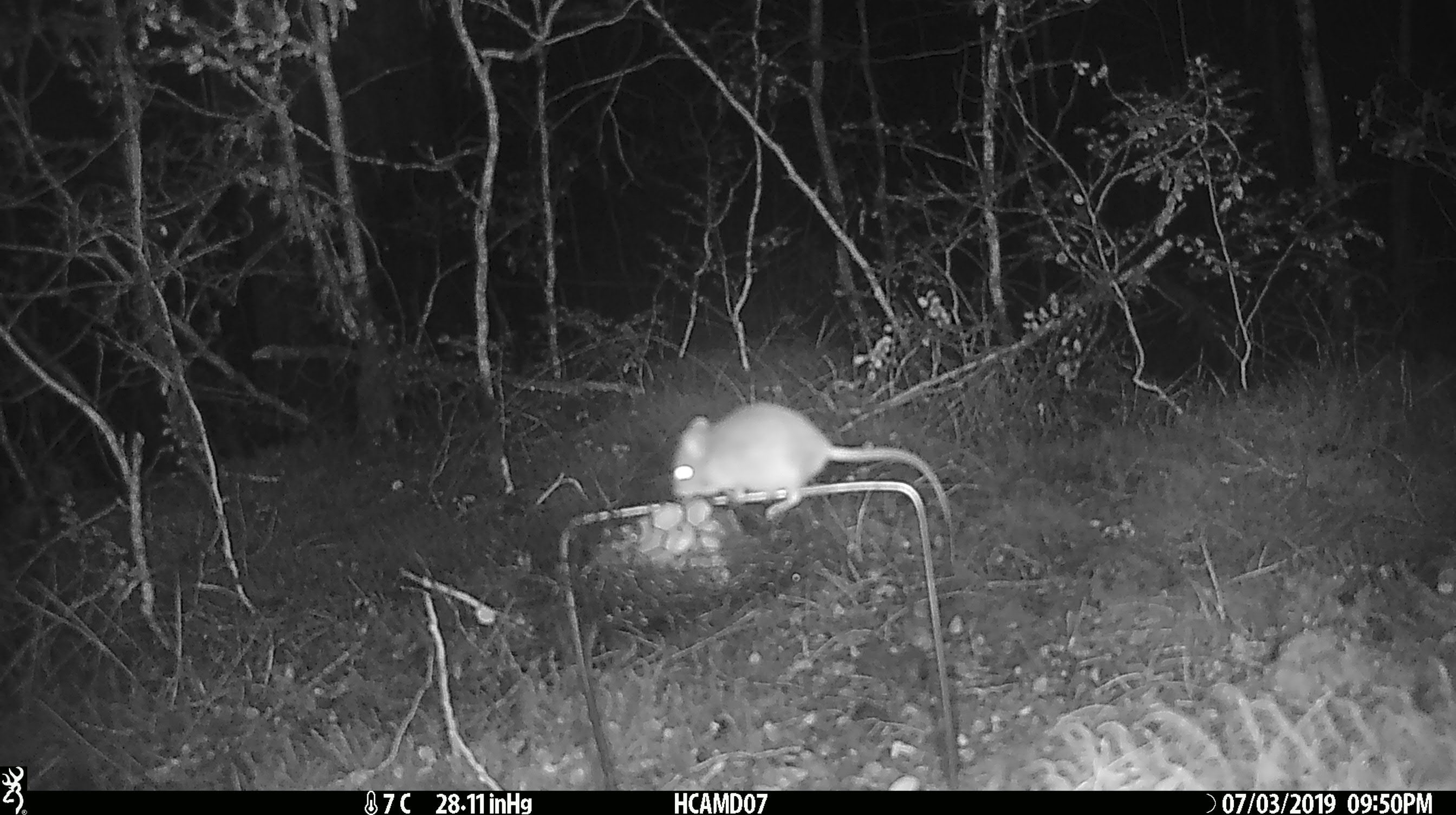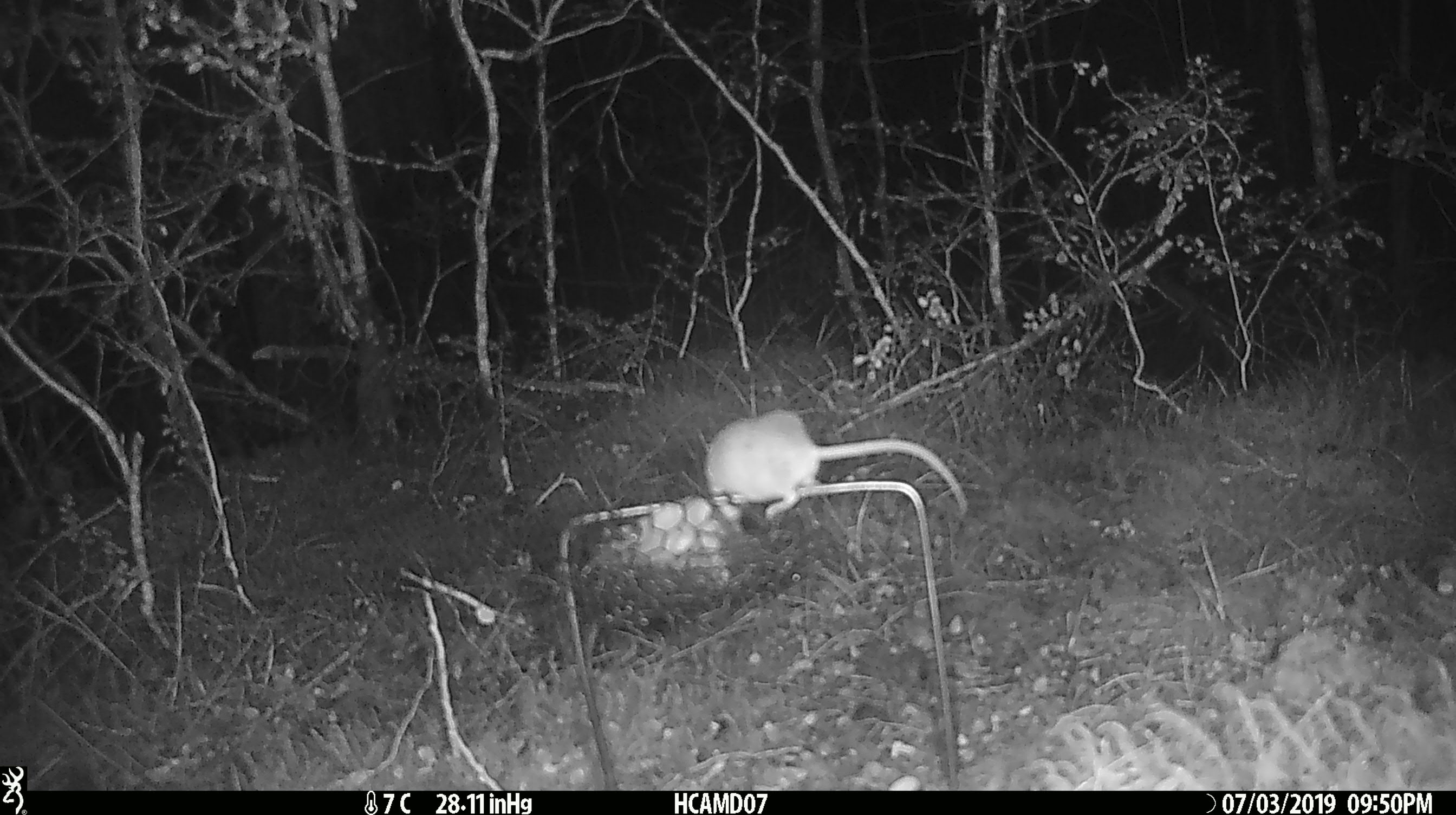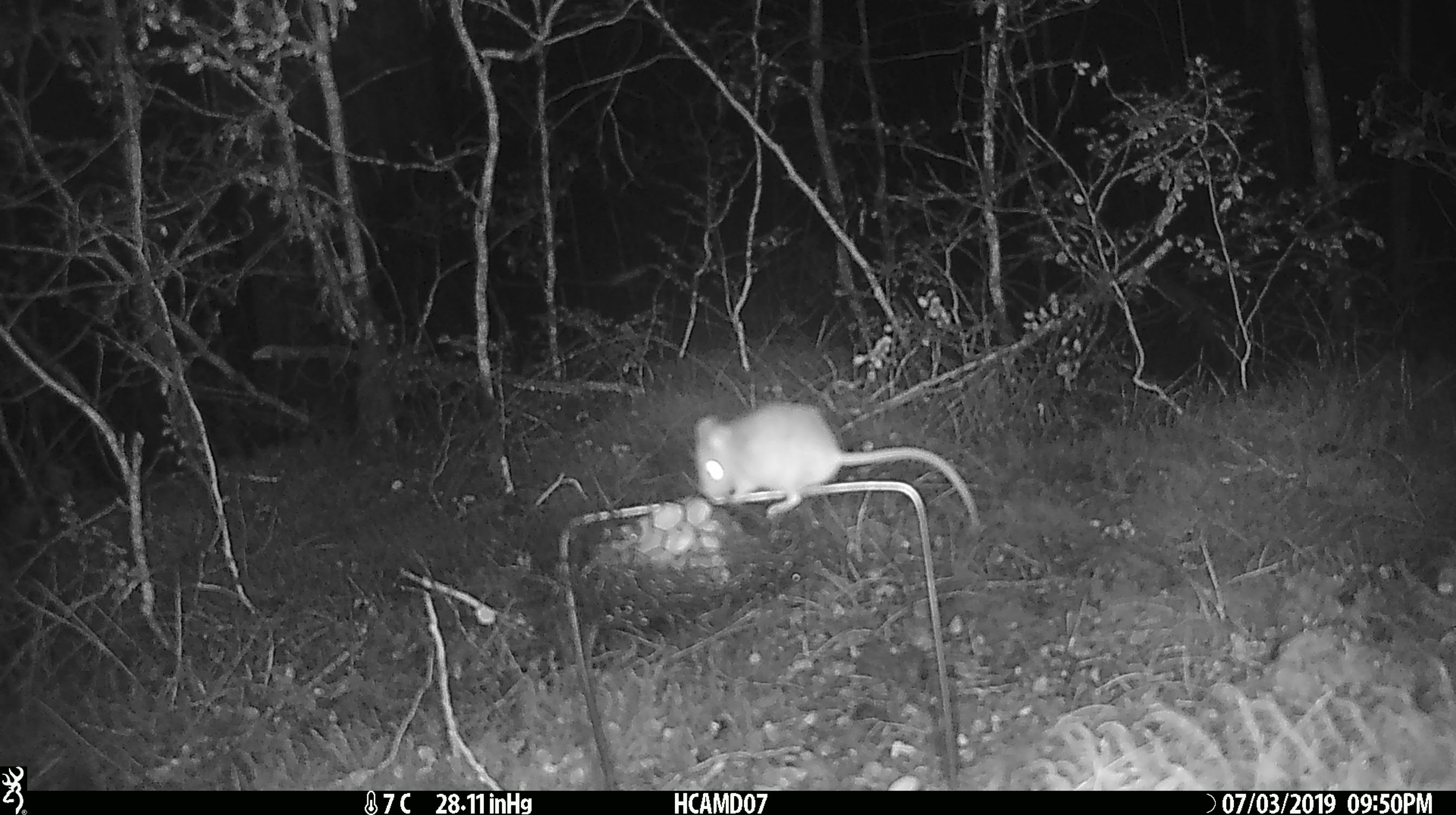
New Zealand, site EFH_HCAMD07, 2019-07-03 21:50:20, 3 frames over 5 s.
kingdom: Animalia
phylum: Chordata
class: Mammalia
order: Rodentia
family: Muridae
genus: Mus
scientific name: Mus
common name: mouse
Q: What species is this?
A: Mouse (Mus).